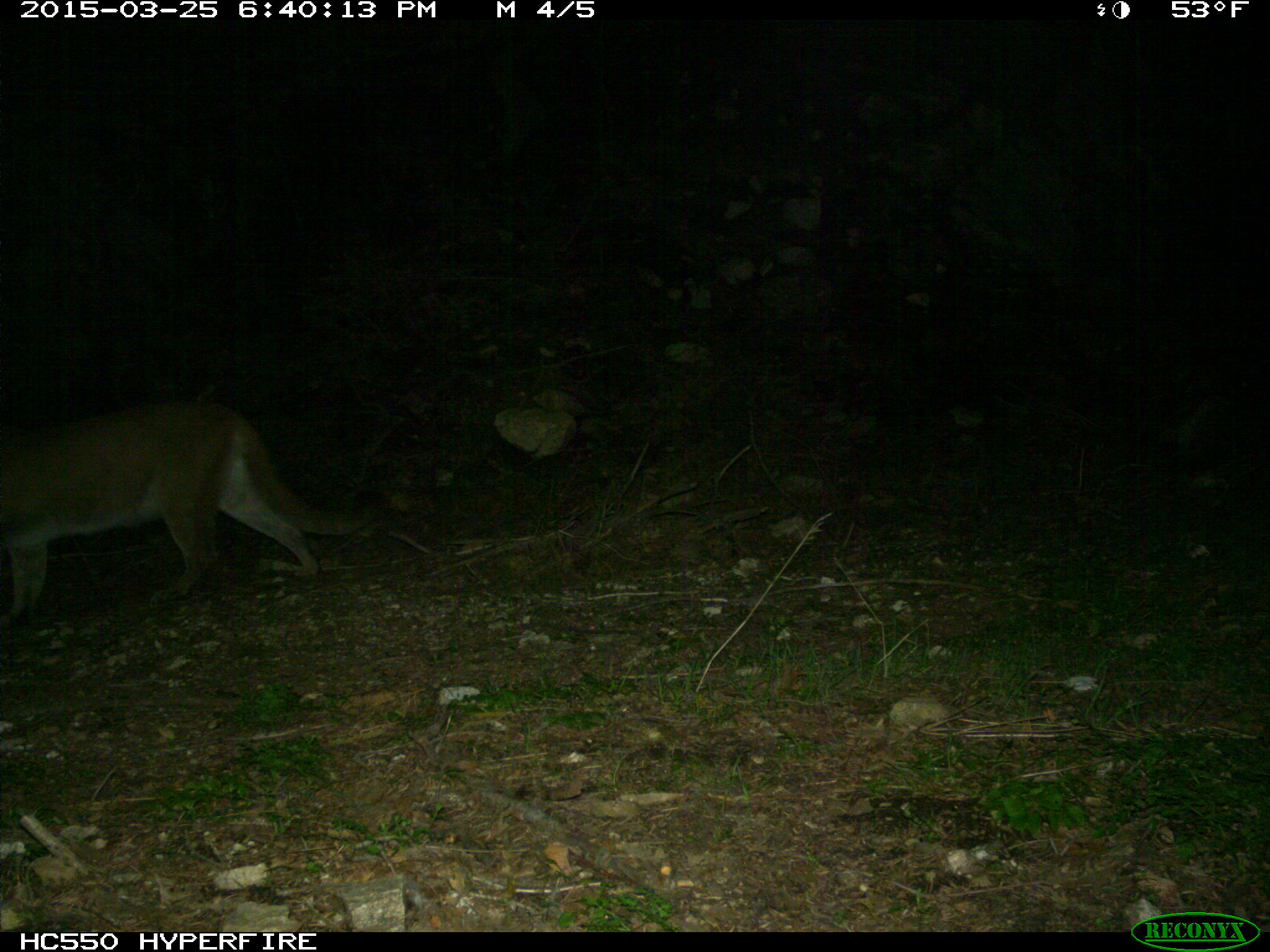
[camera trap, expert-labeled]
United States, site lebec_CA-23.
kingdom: Animalia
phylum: Chordata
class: Mammalia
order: Carnivora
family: Felidae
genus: Puma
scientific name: Puma concolor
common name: mountain lion